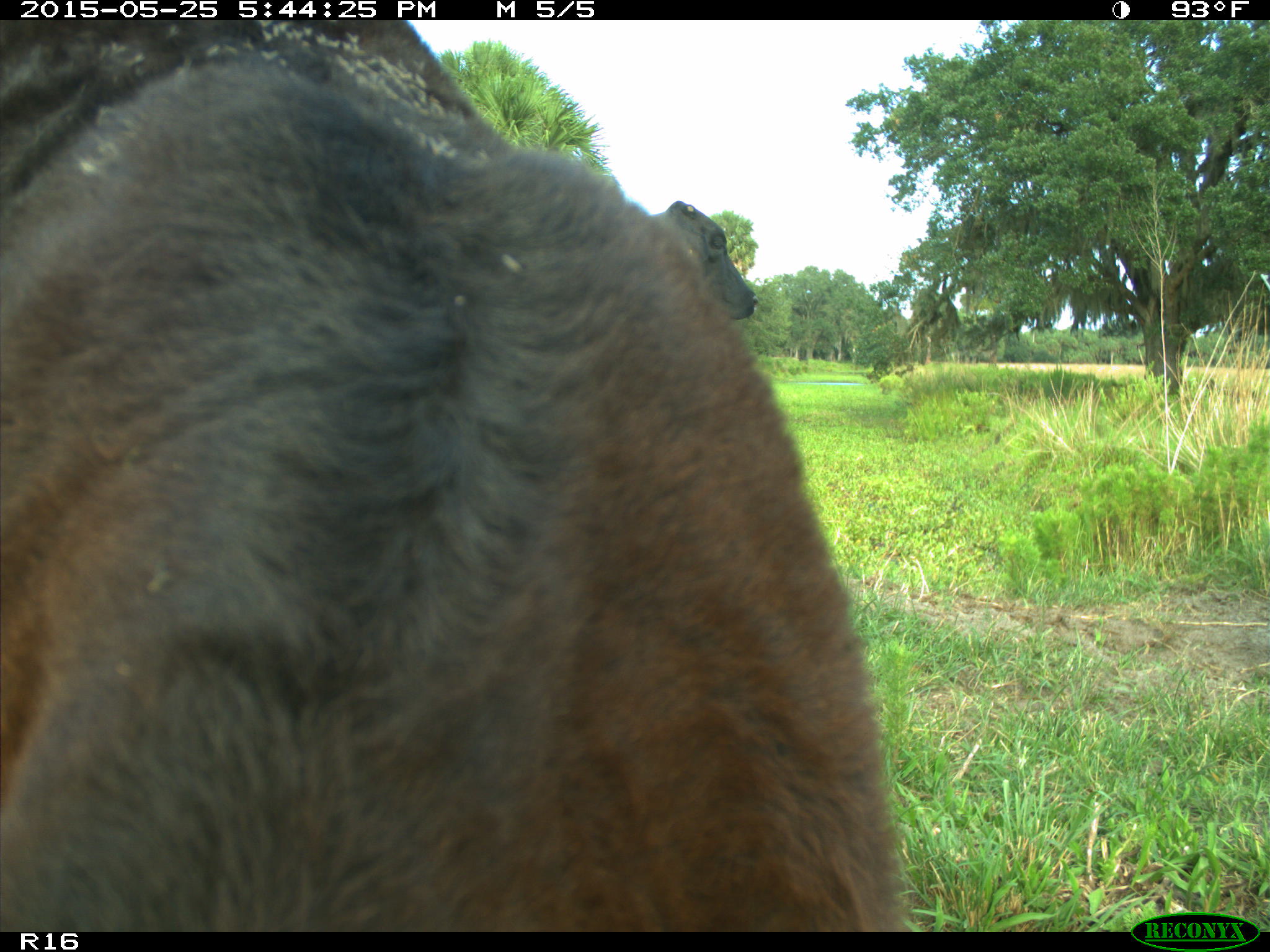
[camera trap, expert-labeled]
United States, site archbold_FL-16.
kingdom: Animalia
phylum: Chordata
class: Mammalia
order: Artiodactyla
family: Bovidae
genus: Bos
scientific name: Bos taurus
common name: domestic cow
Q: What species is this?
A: Bos taurus (domestic cow).